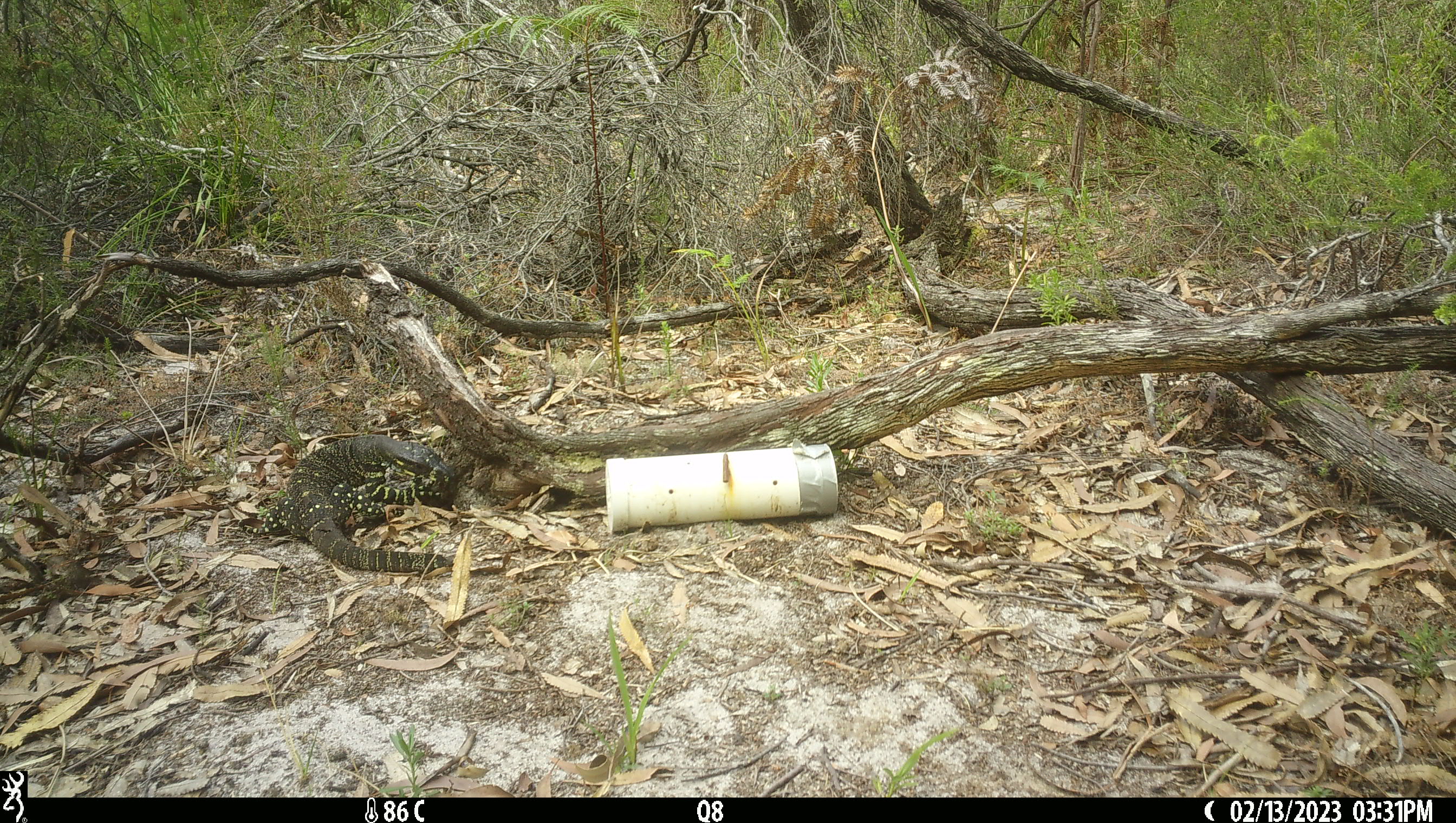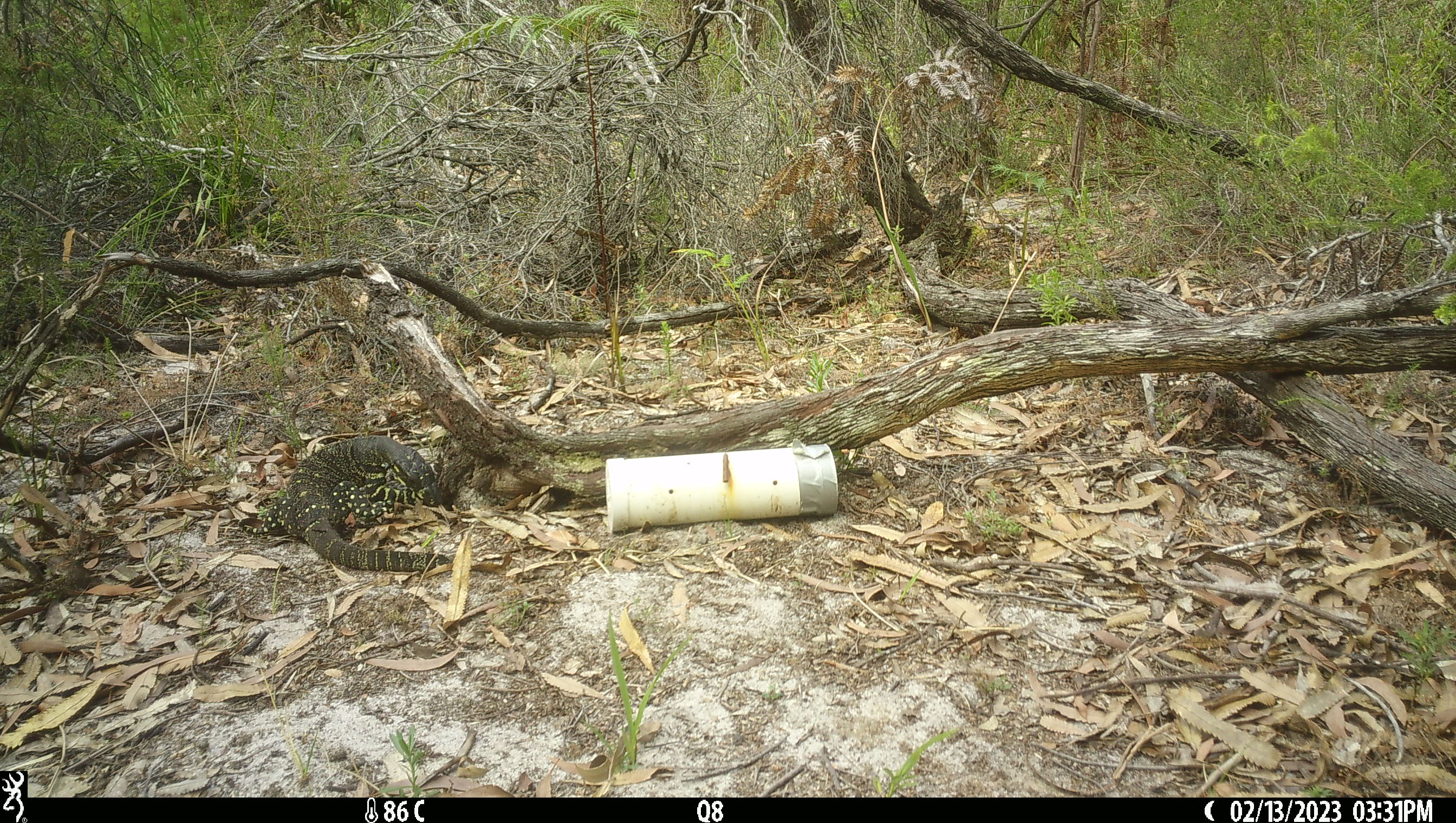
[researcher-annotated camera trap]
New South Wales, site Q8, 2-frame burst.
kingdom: Animalia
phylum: Chordata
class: Reptilia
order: Squamata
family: Varanidae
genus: Varanus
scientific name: Varanus varius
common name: lace monitor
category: goanna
Goanna (lace monitor) (Varanus varius).